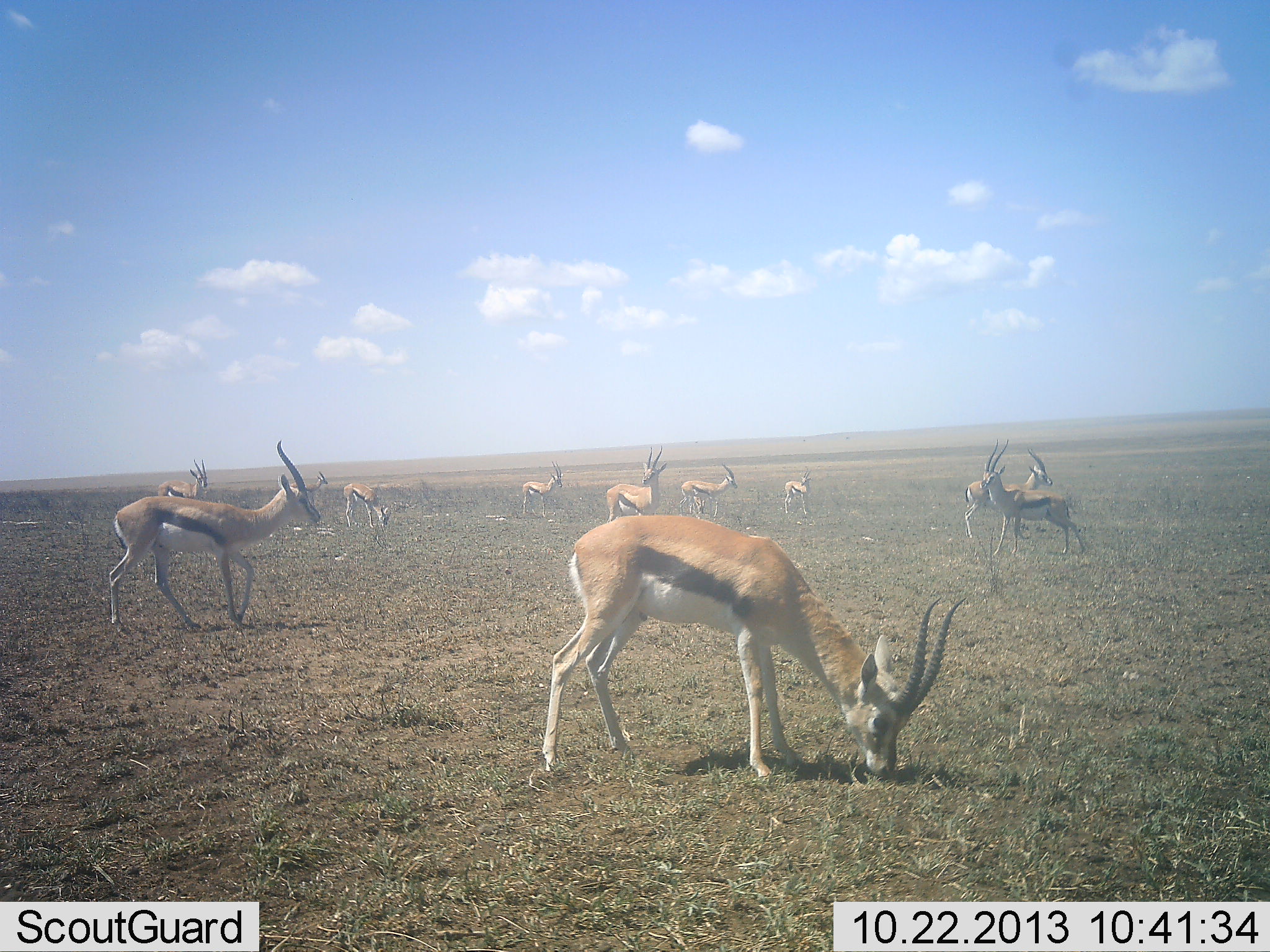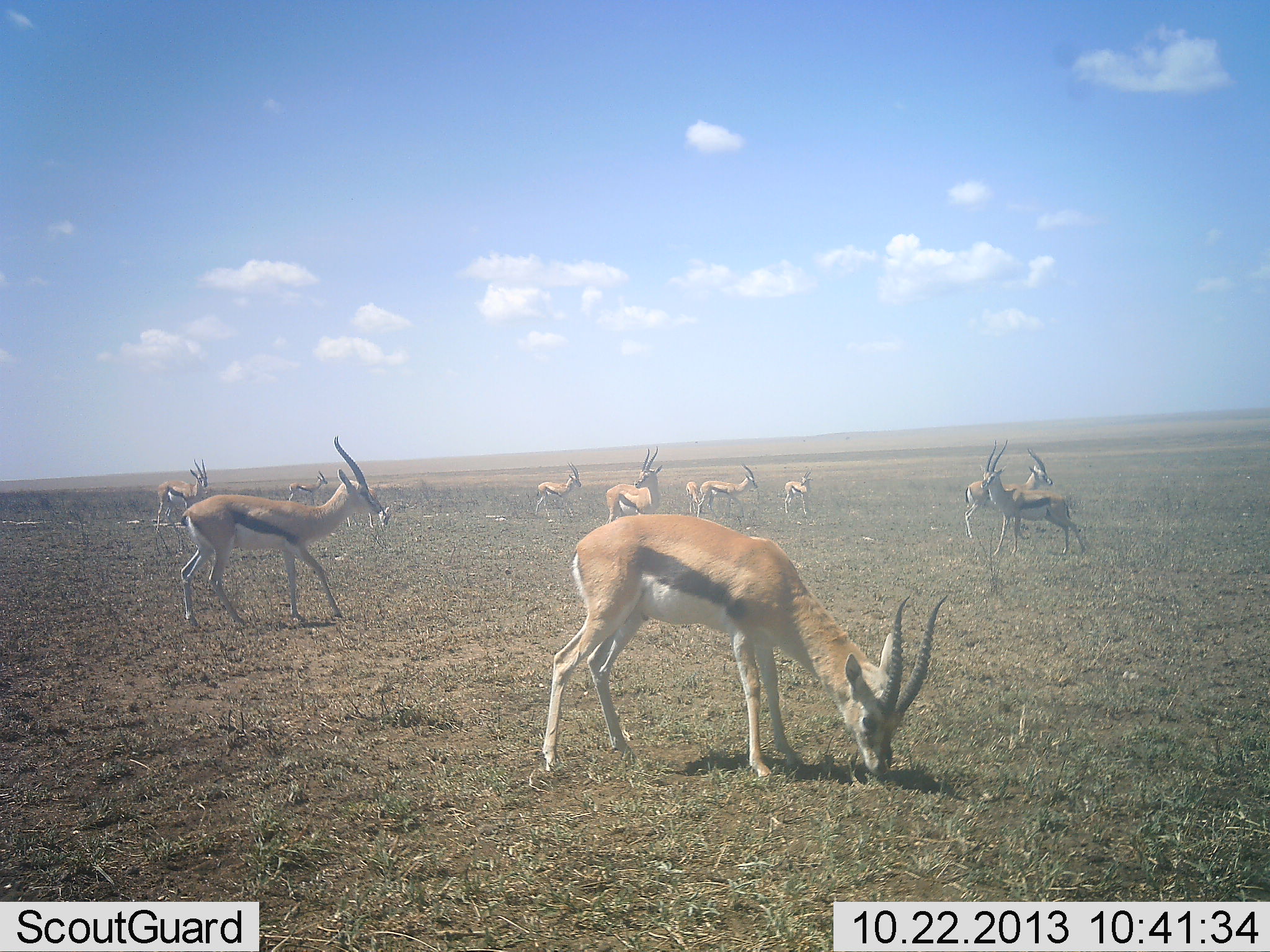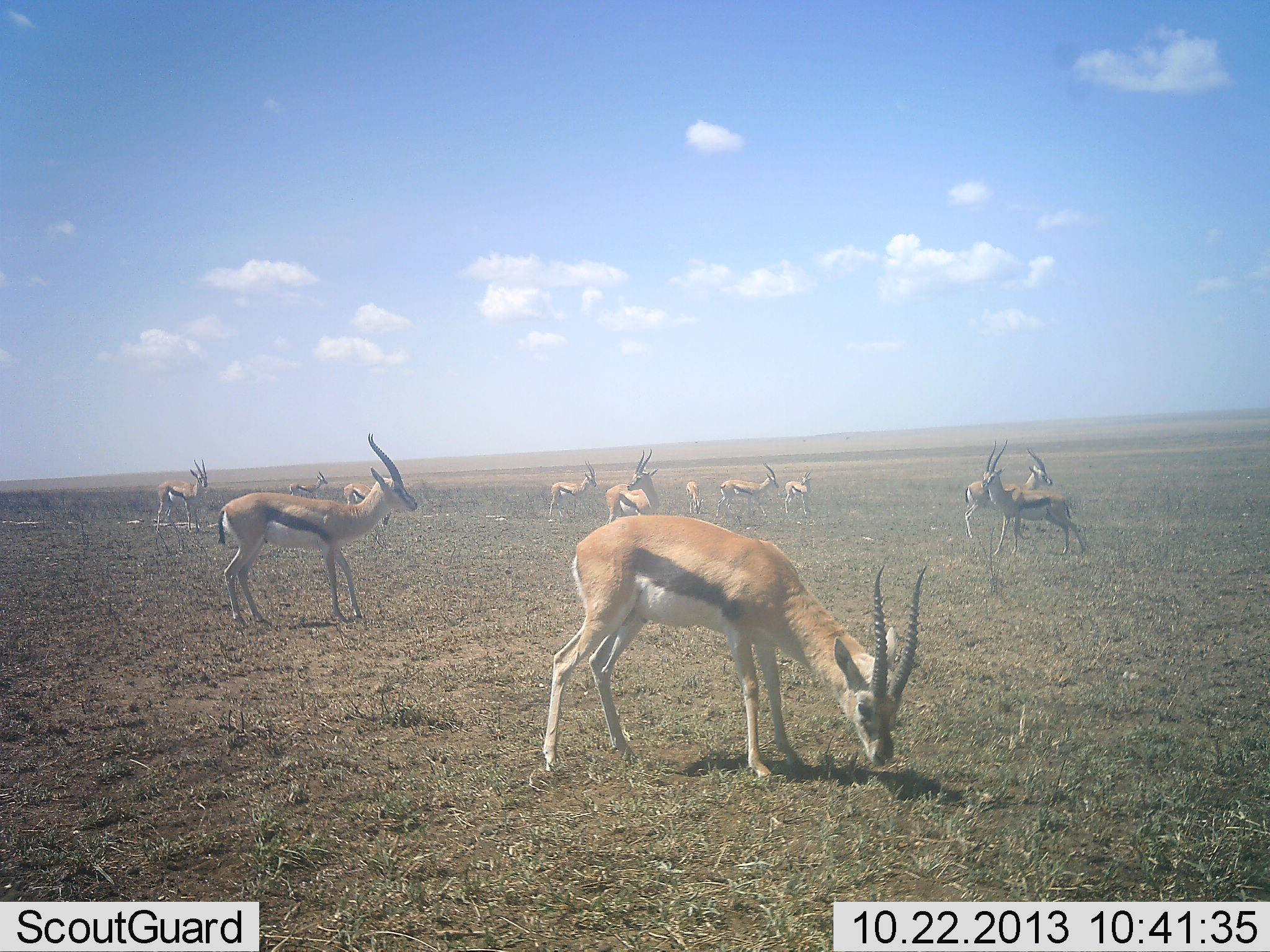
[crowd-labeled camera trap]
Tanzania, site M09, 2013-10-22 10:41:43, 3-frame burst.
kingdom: Animalia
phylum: Chordata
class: Mammalia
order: Artiodactyla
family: Bovidae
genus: Eudorcas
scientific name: Eudorcas thomsonii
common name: thomson's gazelle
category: gazellethomsons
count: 11-50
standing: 88%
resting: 9%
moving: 65%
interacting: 12%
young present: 3%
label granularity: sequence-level